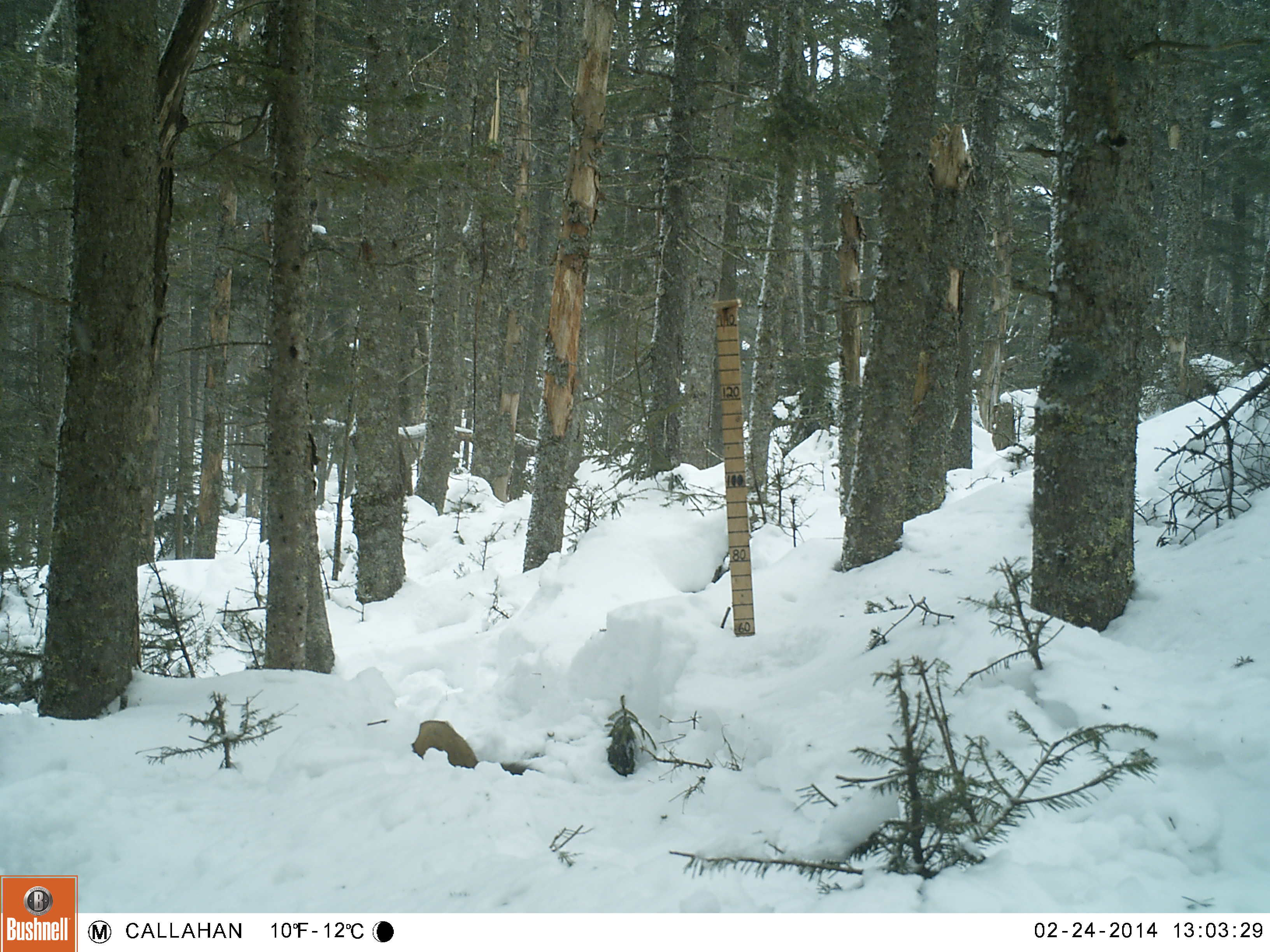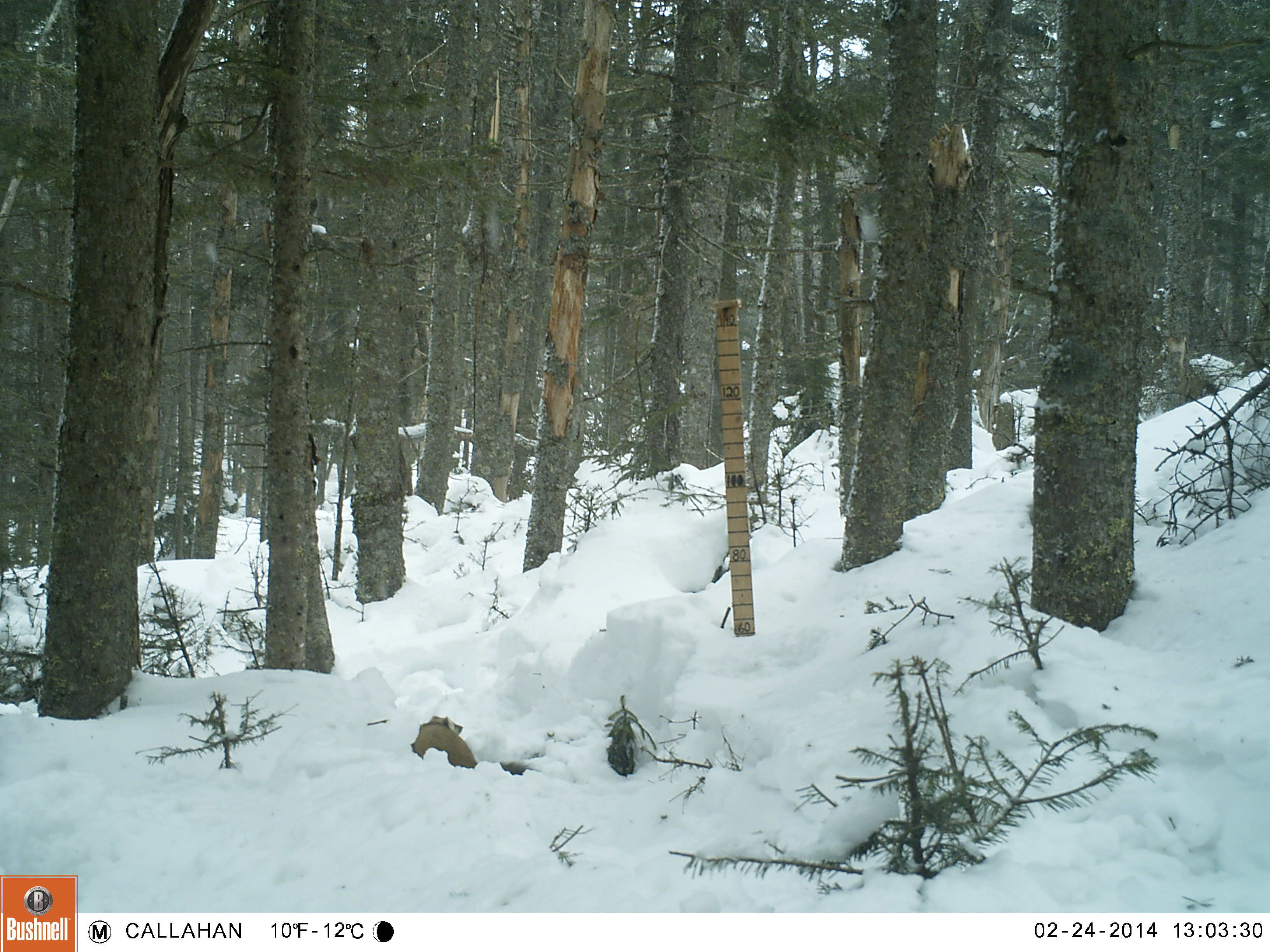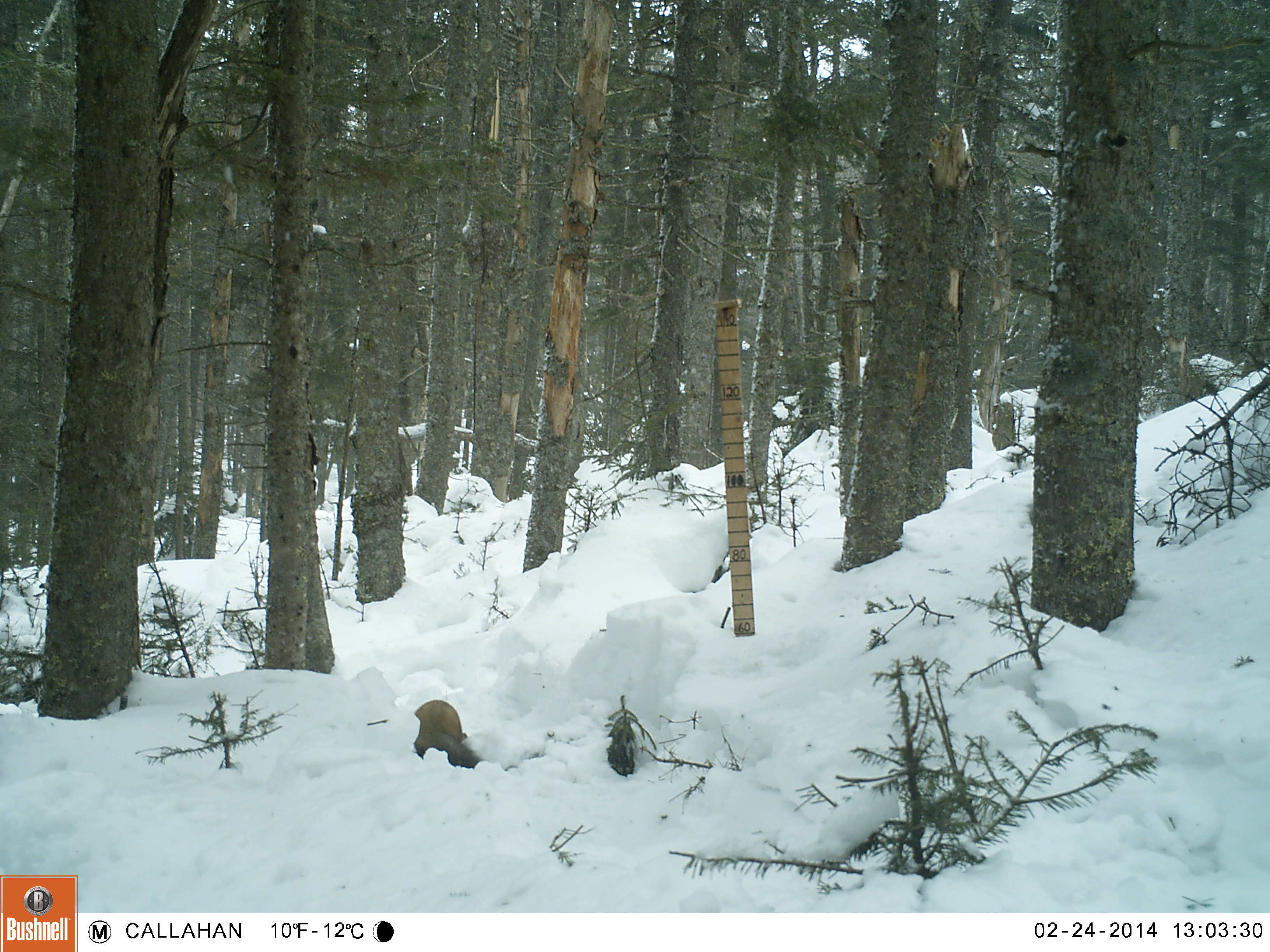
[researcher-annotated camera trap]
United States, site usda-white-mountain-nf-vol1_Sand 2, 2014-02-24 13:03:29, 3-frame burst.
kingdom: Animalia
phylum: Chordata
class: Mammalia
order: Carnivora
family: Mustelidae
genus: Martes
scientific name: Martes americana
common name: american marten